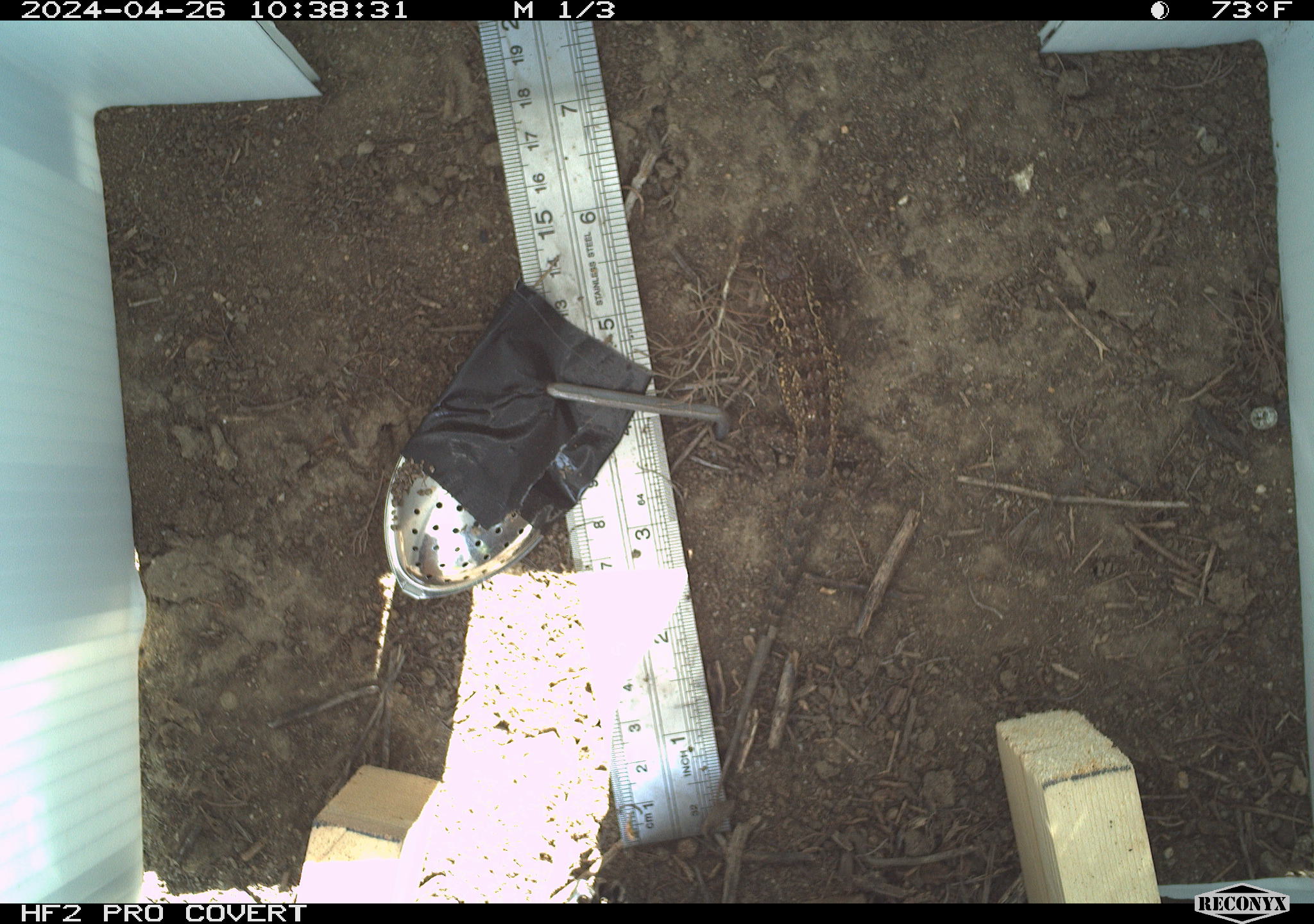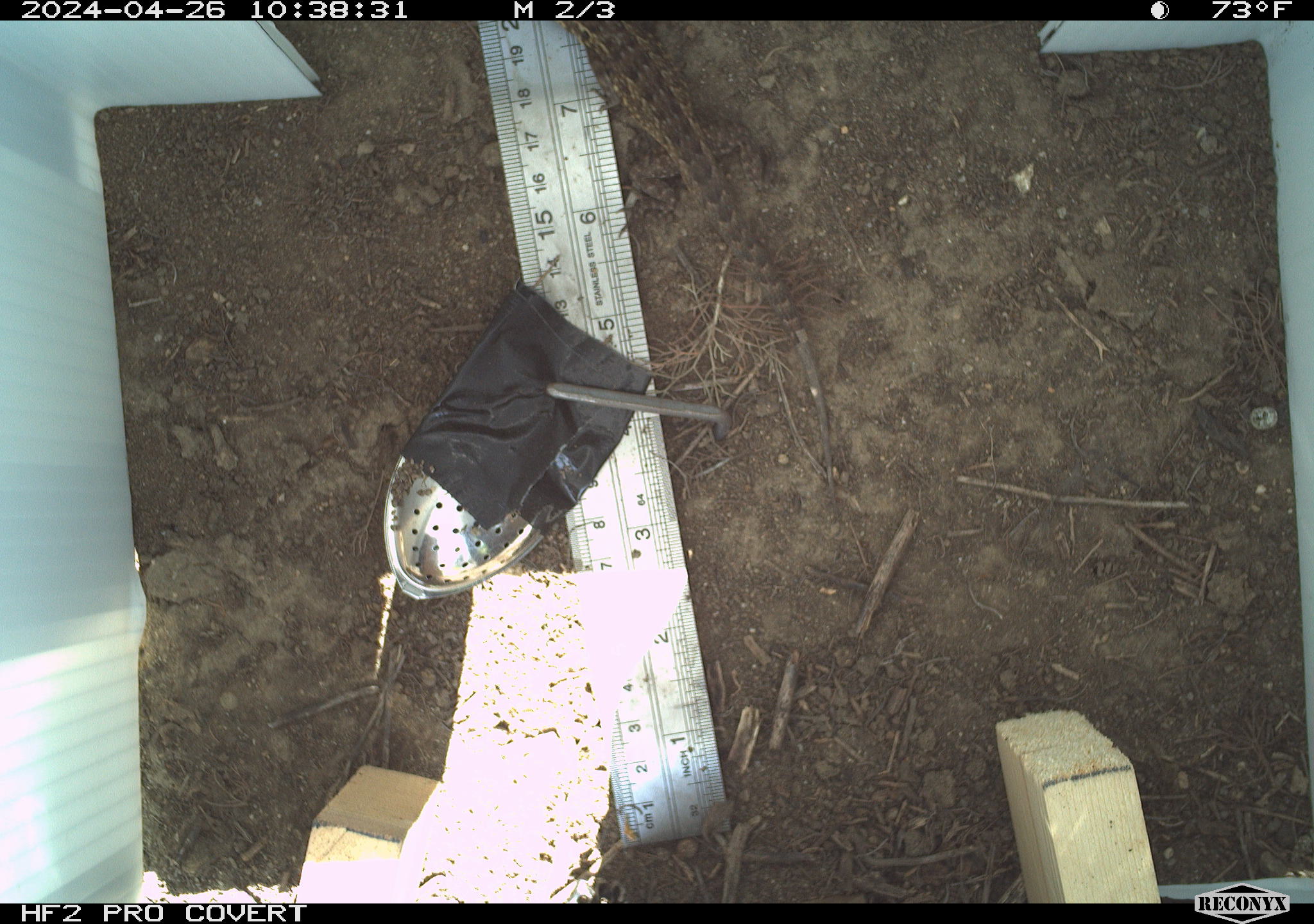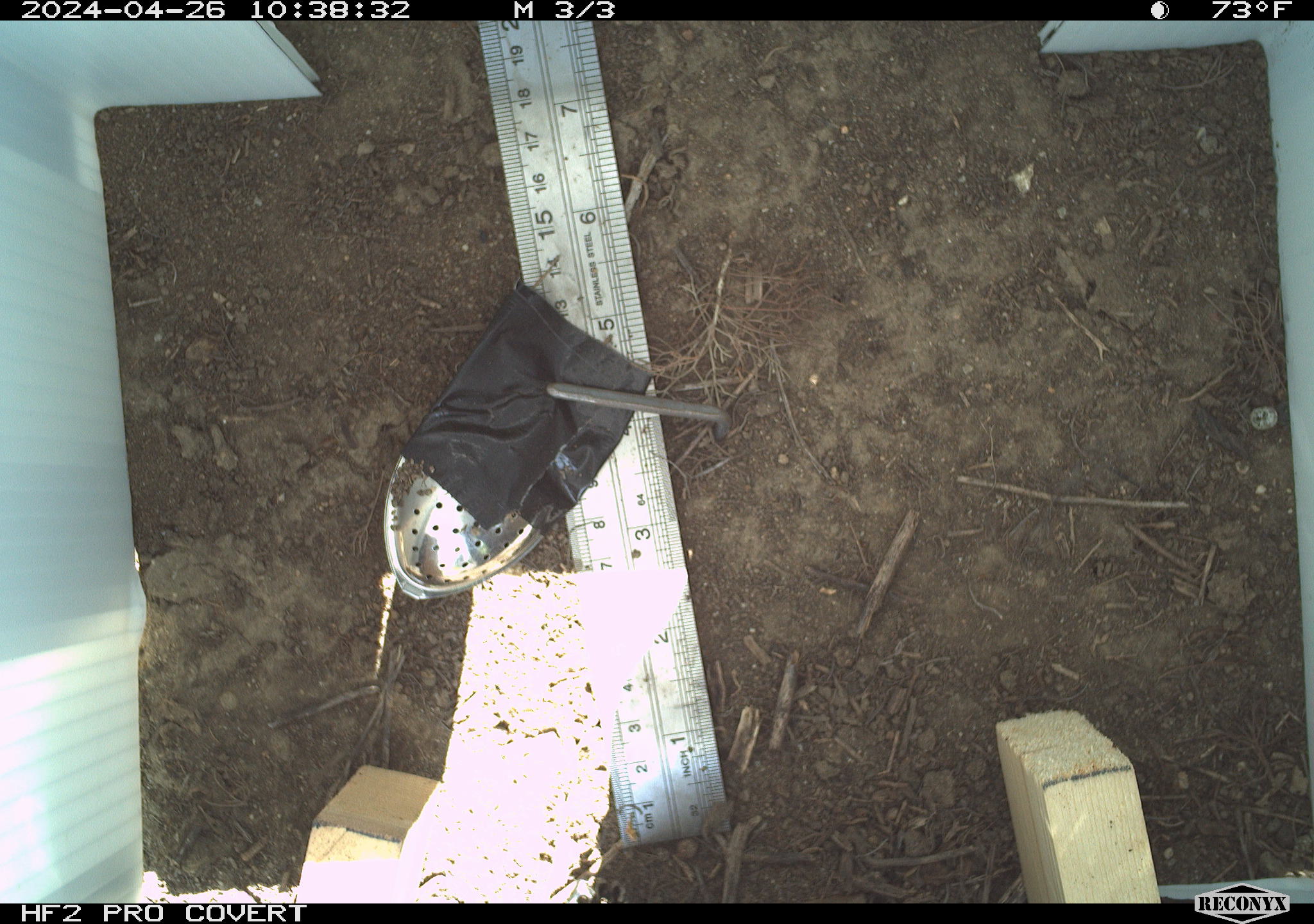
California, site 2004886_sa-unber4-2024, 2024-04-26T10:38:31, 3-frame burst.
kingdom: Animalia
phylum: Chordata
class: Reptilia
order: Squamata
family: Phrynosomatidae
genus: Sceloporus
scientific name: Sceloporus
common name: spiny lizards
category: sceloporus species